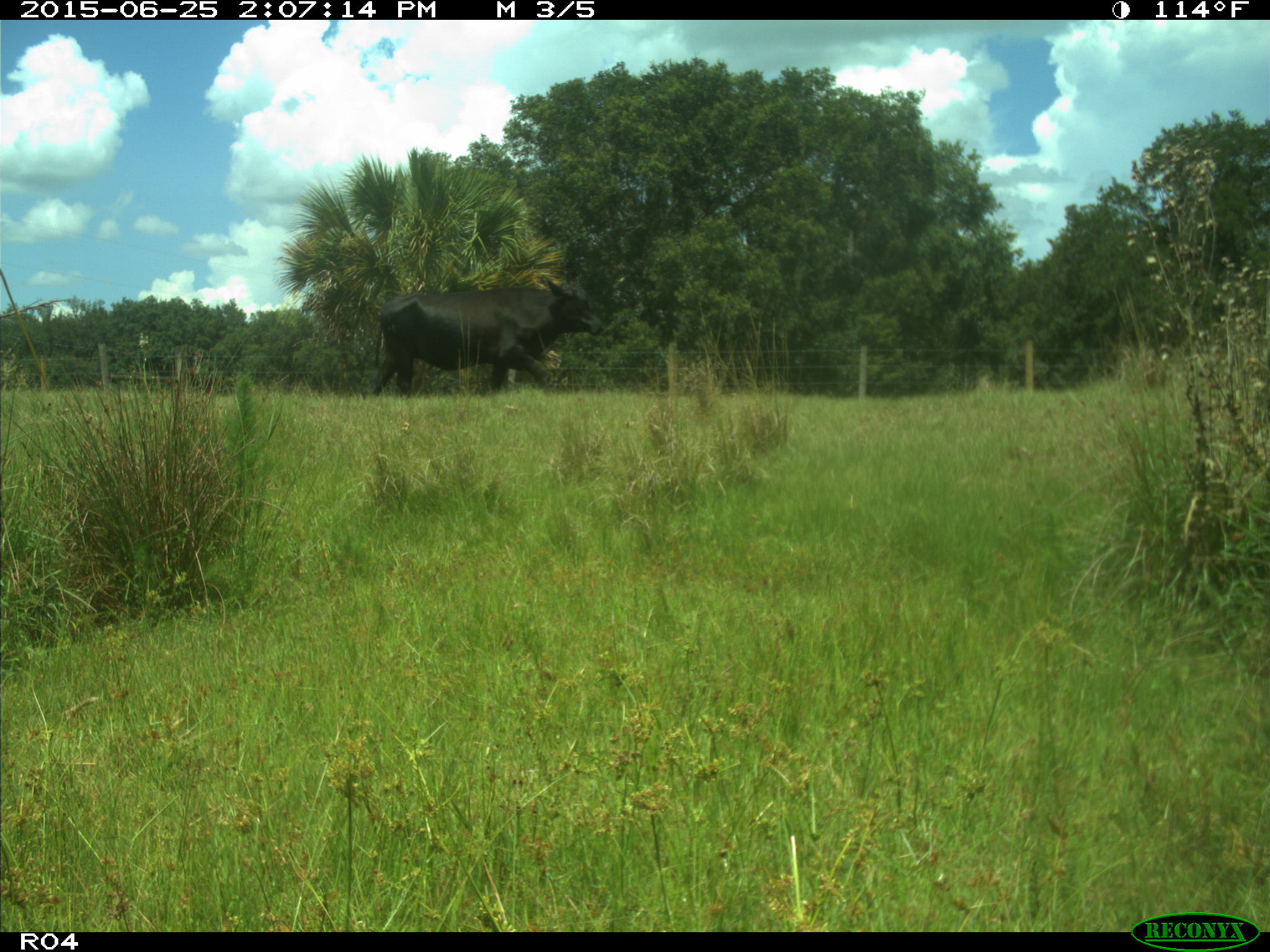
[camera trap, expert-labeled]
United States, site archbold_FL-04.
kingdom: Animalia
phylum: Chordata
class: Mammalia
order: Artiodactyla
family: Bovidae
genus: Bos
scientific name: Bos taurus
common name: domestic cow